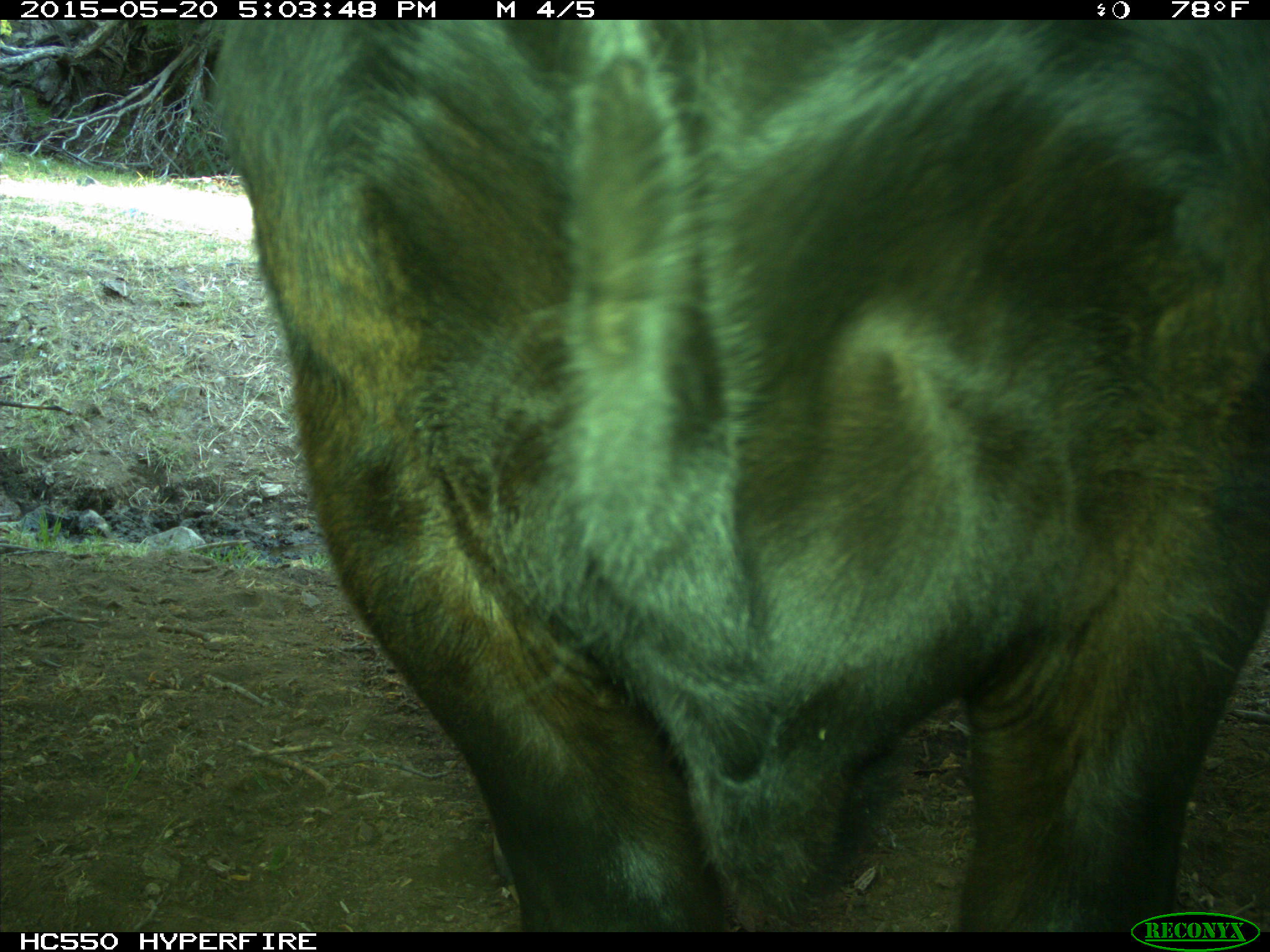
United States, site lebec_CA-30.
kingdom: Animalia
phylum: Chordata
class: Mammalia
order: Artiodactyla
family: Bovidae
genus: Bos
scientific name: Bos taurus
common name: domestic cow